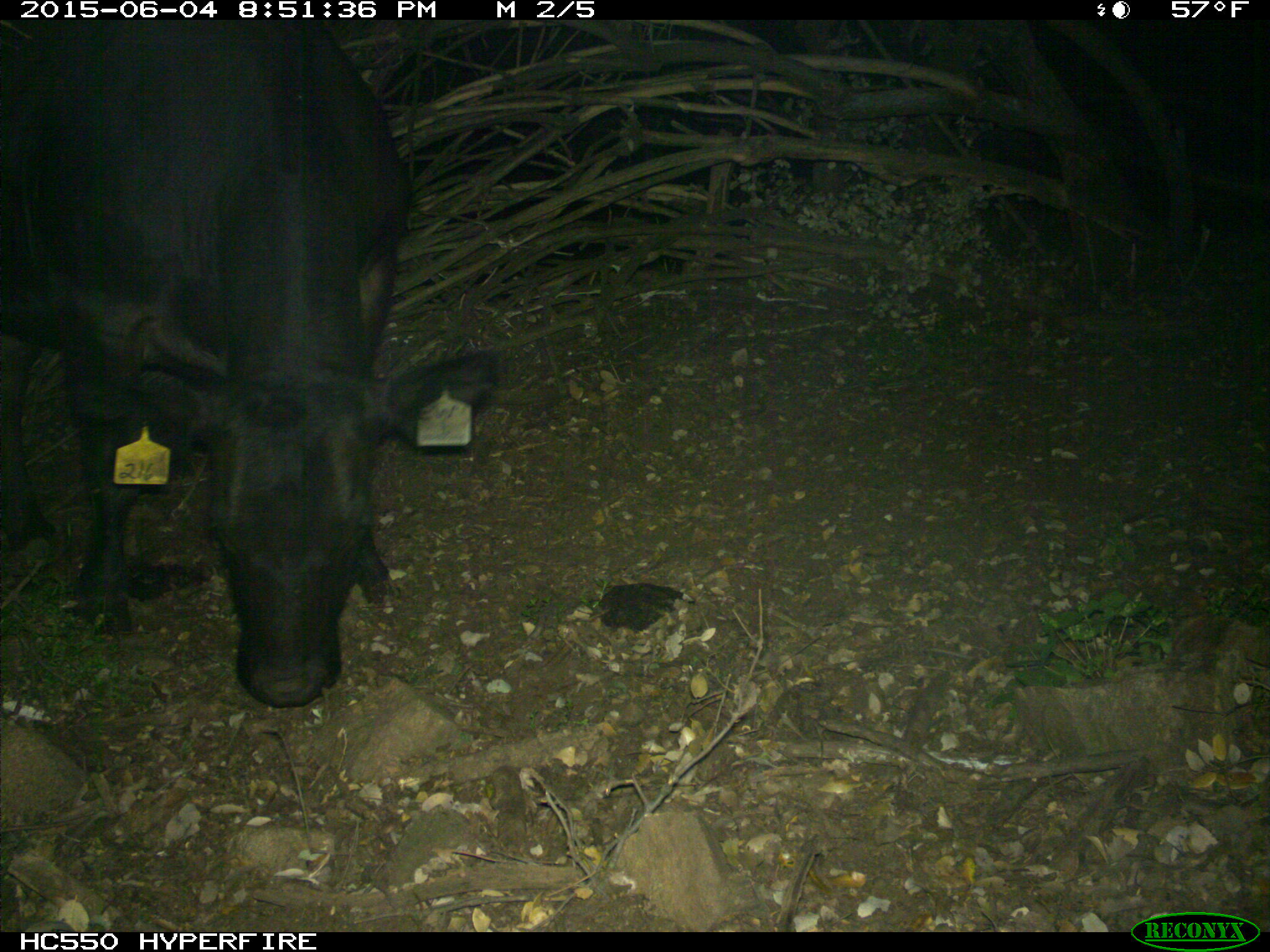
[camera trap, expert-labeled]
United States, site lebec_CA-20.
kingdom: Animalia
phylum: Chordata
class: Mammalia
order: Artiodactyla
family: Bovidae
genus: Bos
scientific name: Bos taurus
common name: domestic cow